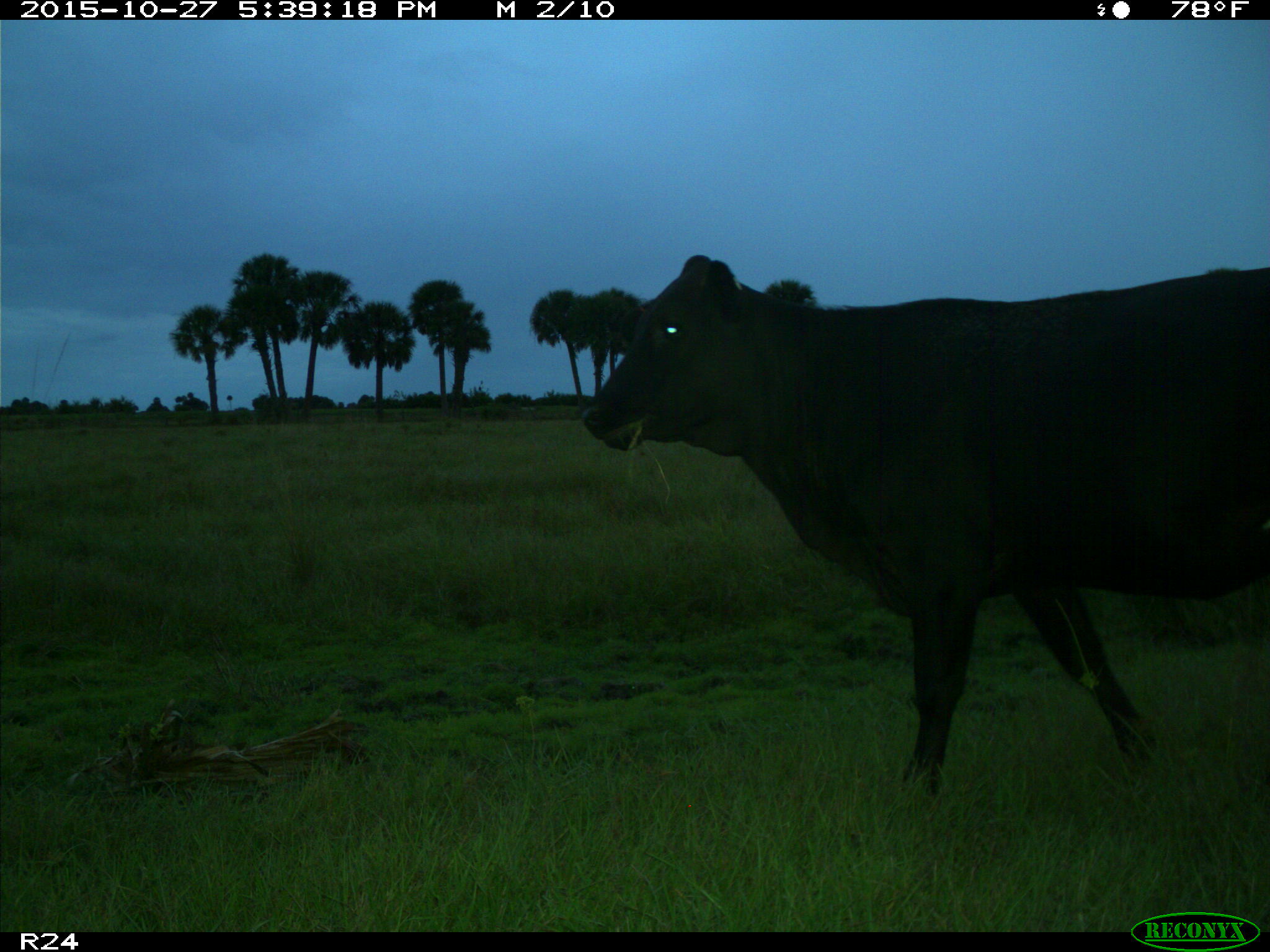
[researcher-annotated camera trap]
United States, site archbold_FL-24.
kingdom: Animalia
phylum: Chordata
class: Mammalia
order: Artiodactyla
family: Bovidae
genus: Bos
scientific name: Bos taurus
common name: domestic cow